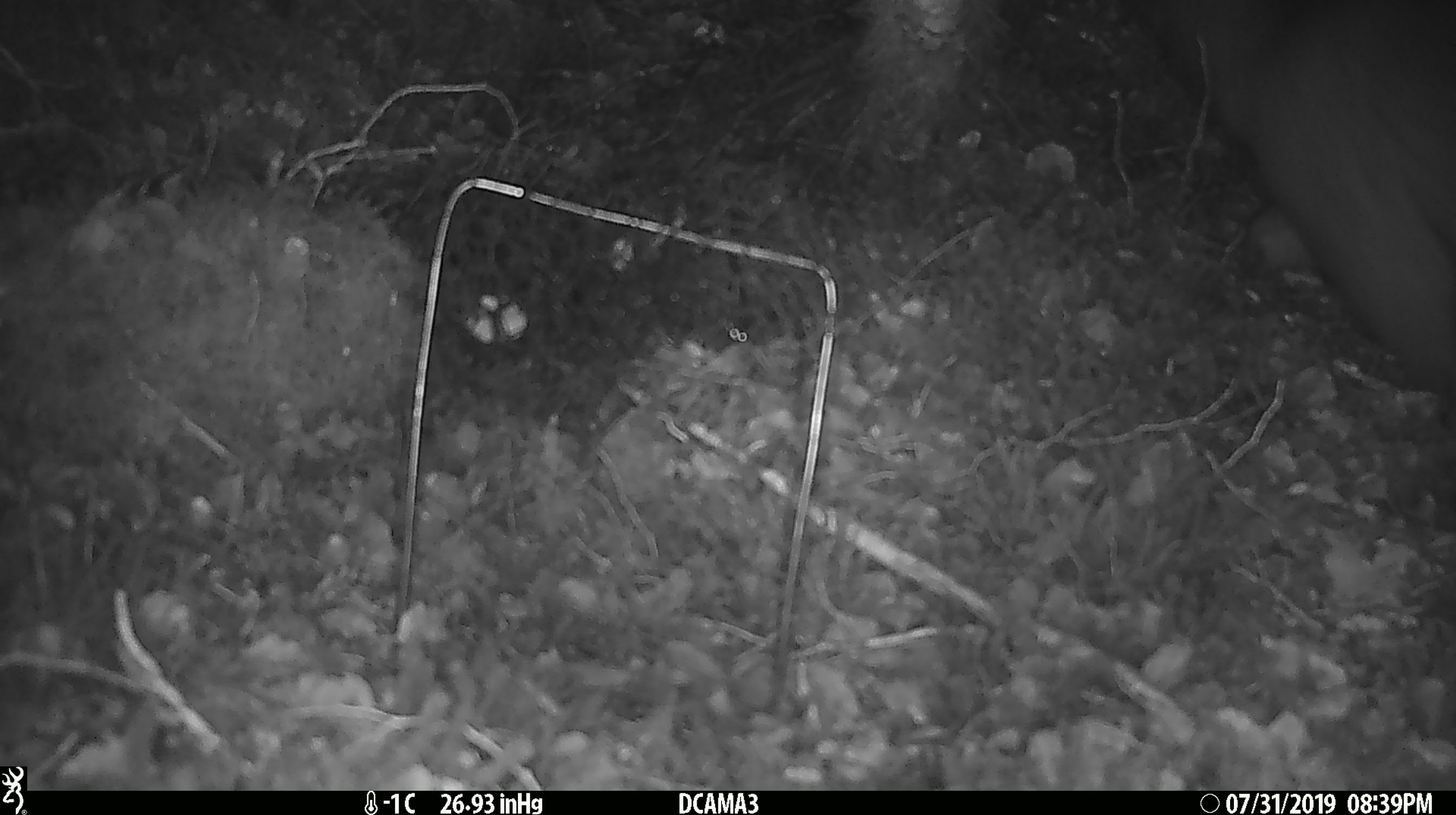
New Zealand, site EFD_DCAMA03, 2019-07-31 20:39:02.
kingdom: Animalia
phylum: Chordata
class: Mammalia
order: Diprotodontia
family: Phalangeridae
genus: Trichosurus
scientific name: Trichosurus vulpecula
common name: common brushtail possum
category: possum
Possum (common brushtail possum) (Trichosurus vulpecula).